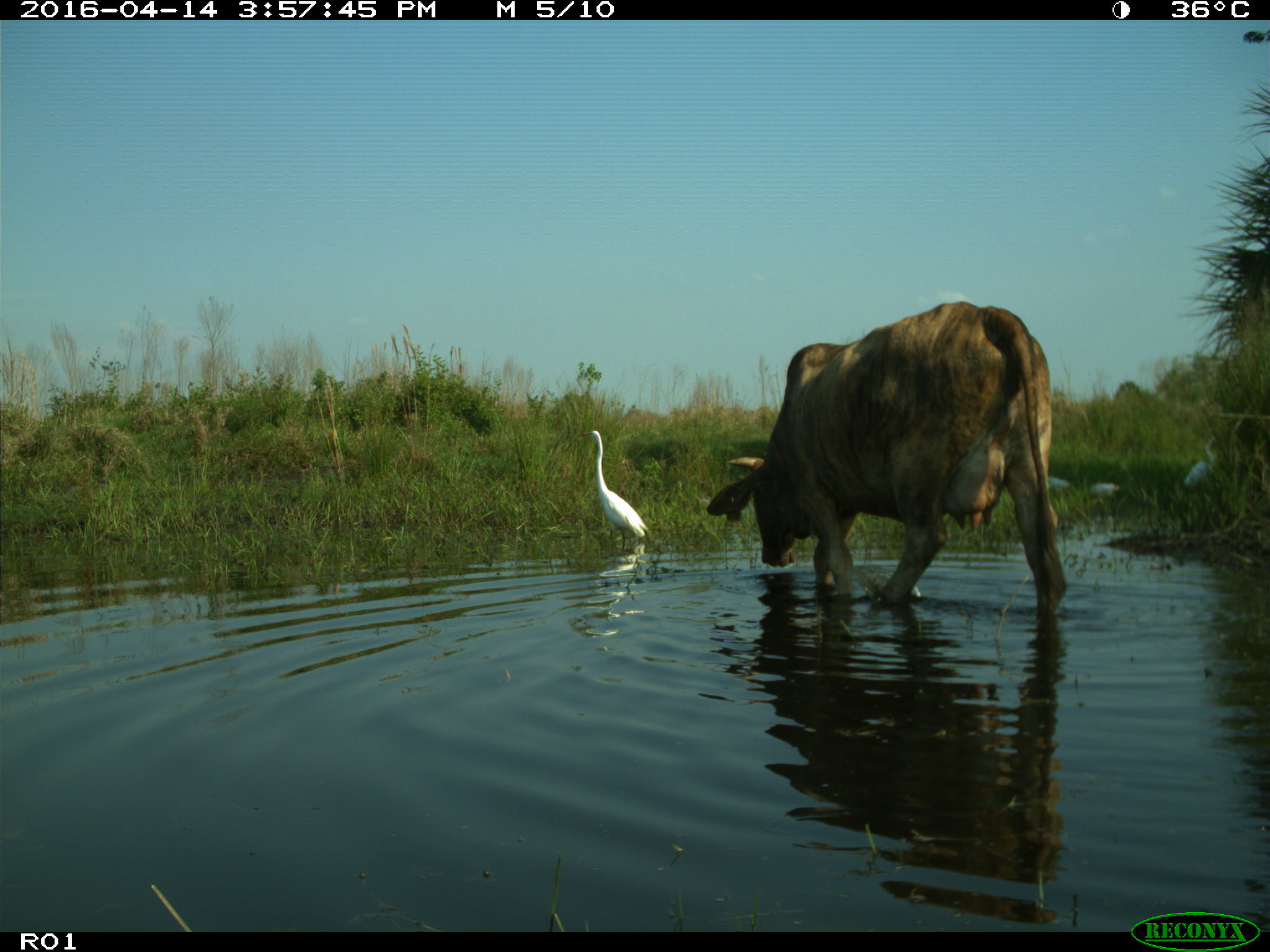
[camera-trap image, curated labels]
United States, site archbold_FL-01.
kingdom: Animalia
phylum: Chordata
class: Mammalia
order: Artiodactyla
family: Bovidae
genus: Bos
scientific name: Bos taurus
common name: domestic cow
Bos taurus (domestic cow).